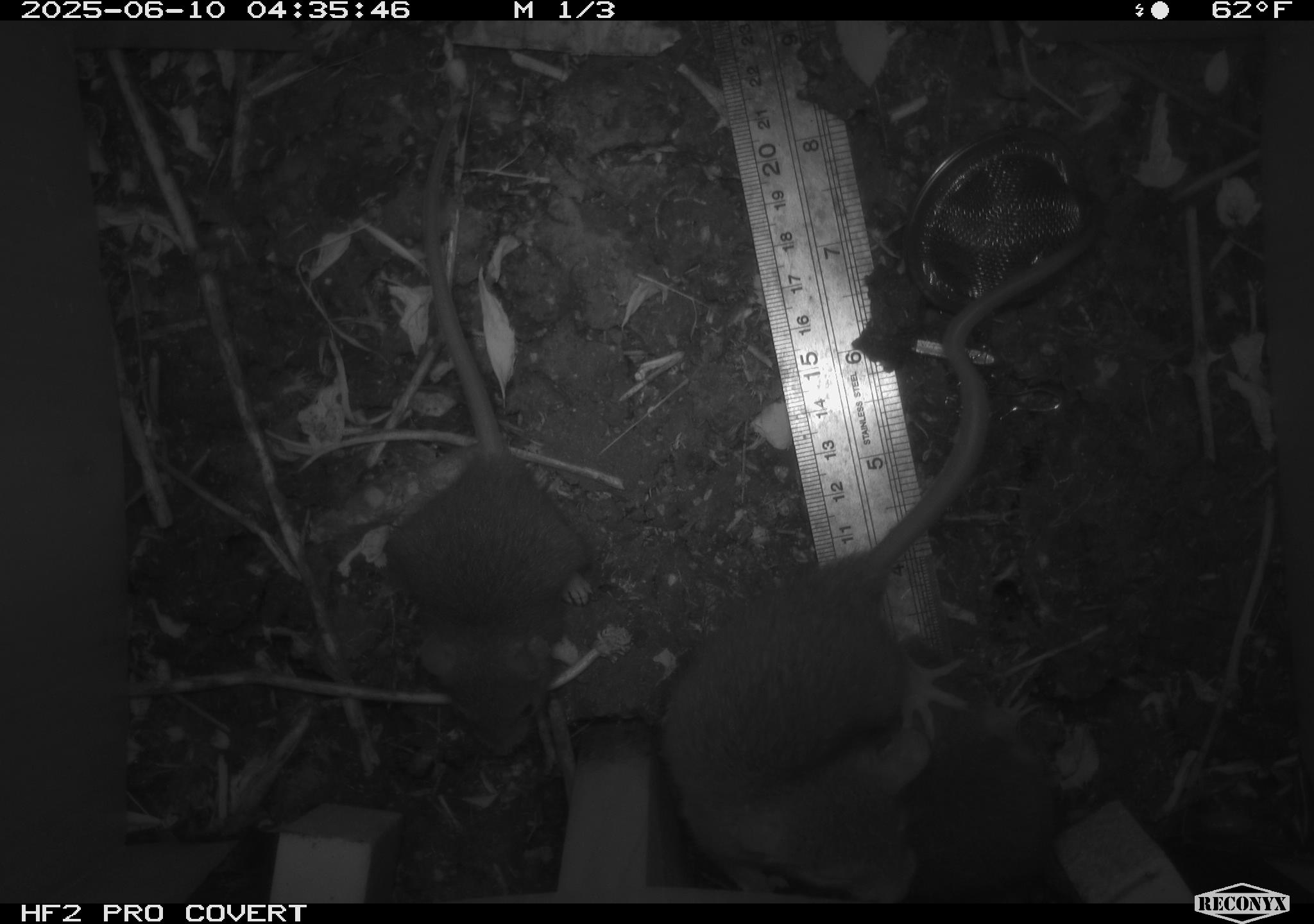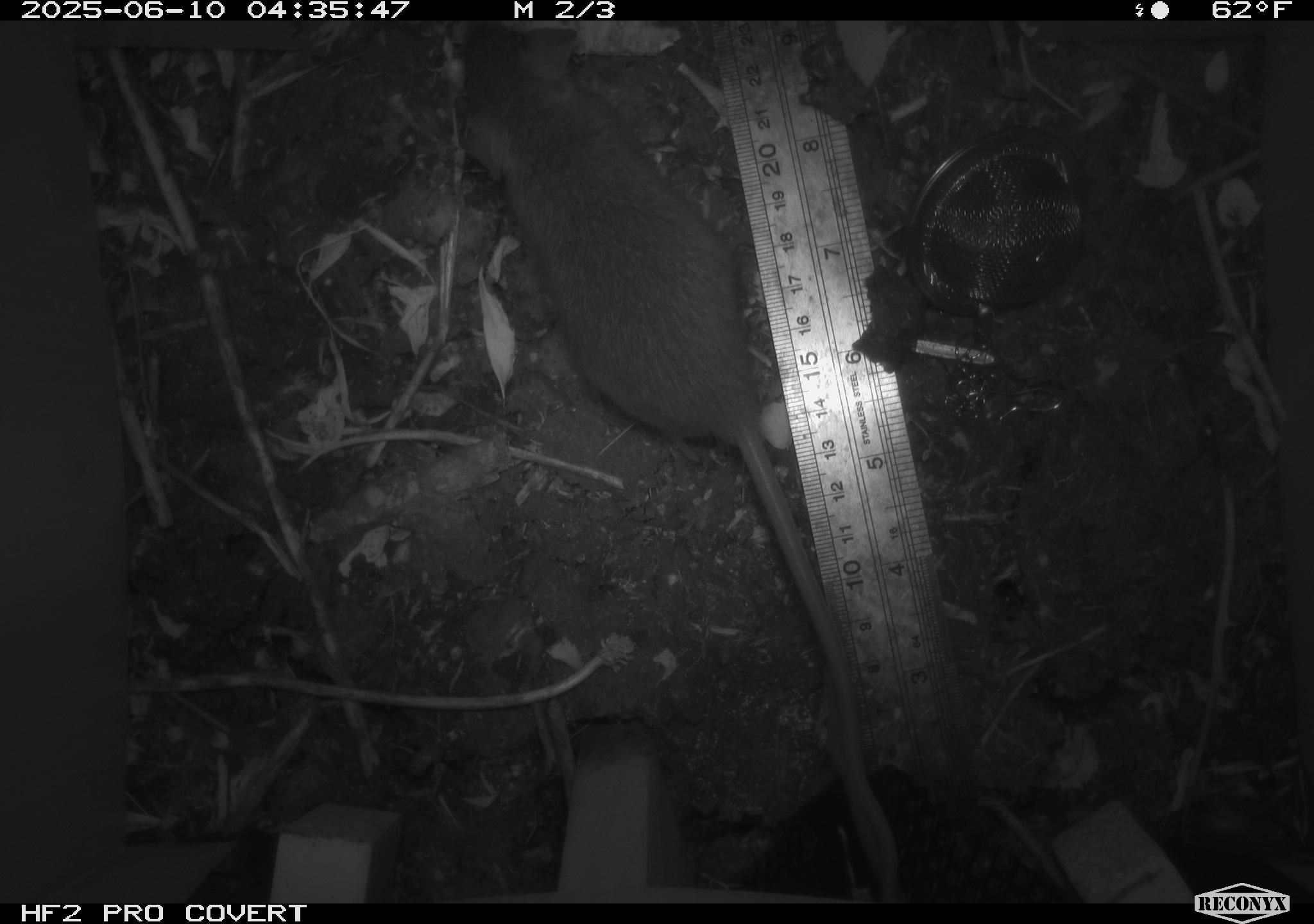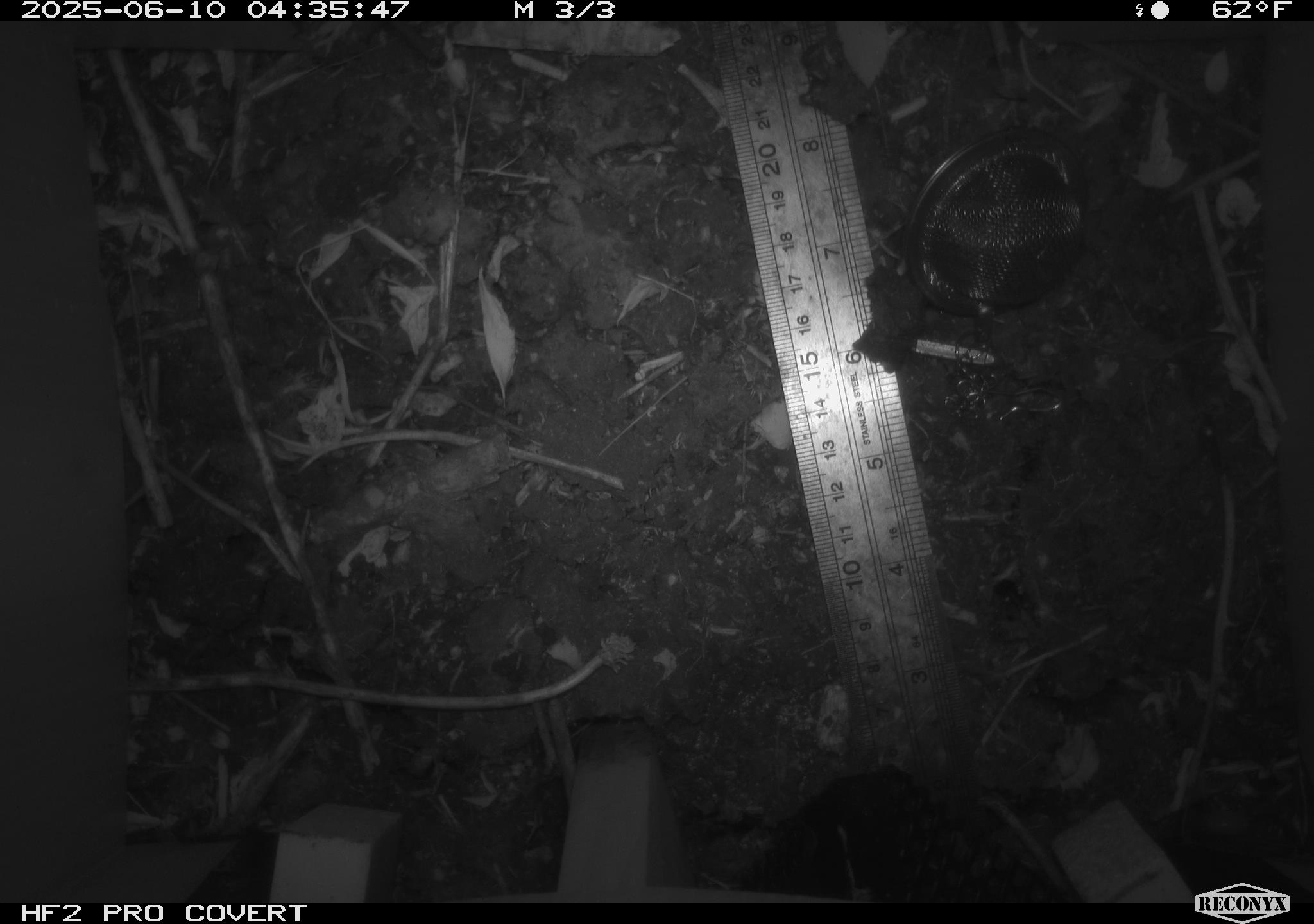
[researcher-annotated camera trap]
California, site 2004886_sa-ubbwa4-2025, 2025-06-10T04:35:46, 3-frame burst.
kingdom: Animalia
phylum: Chordata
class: Mammalia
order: Rodentia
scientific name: Rodentia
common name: rodent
Rodent (Rodentia).